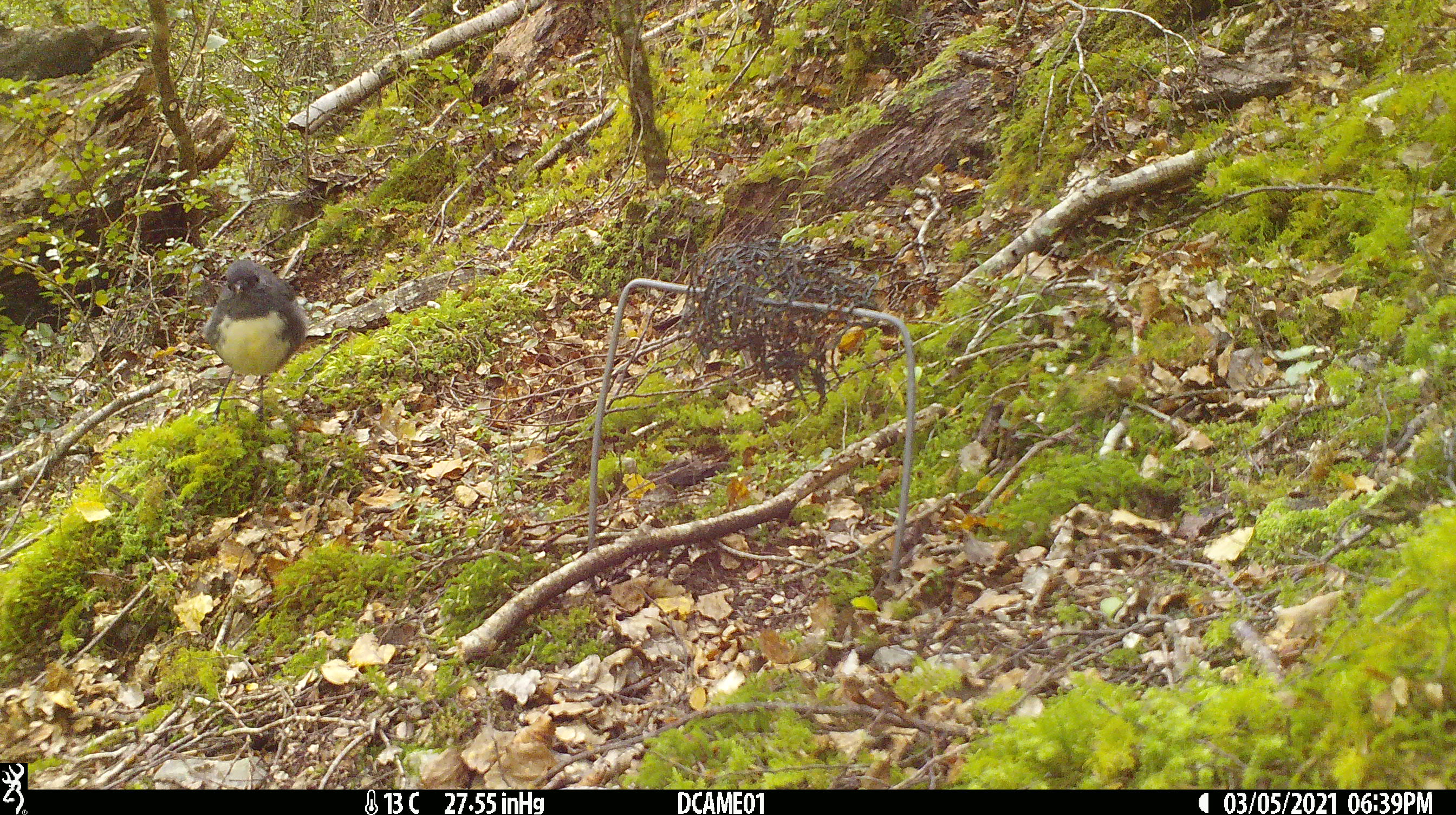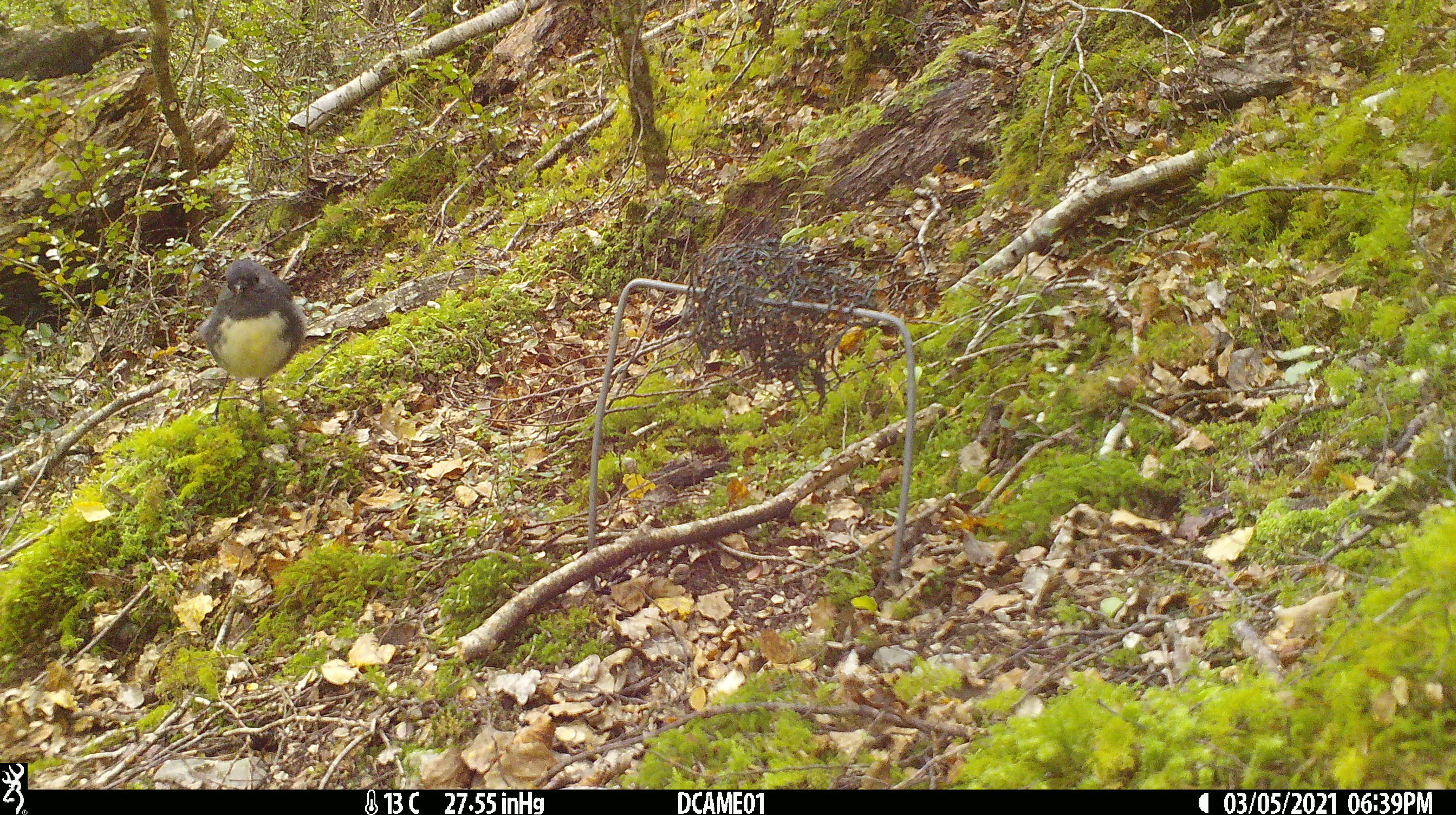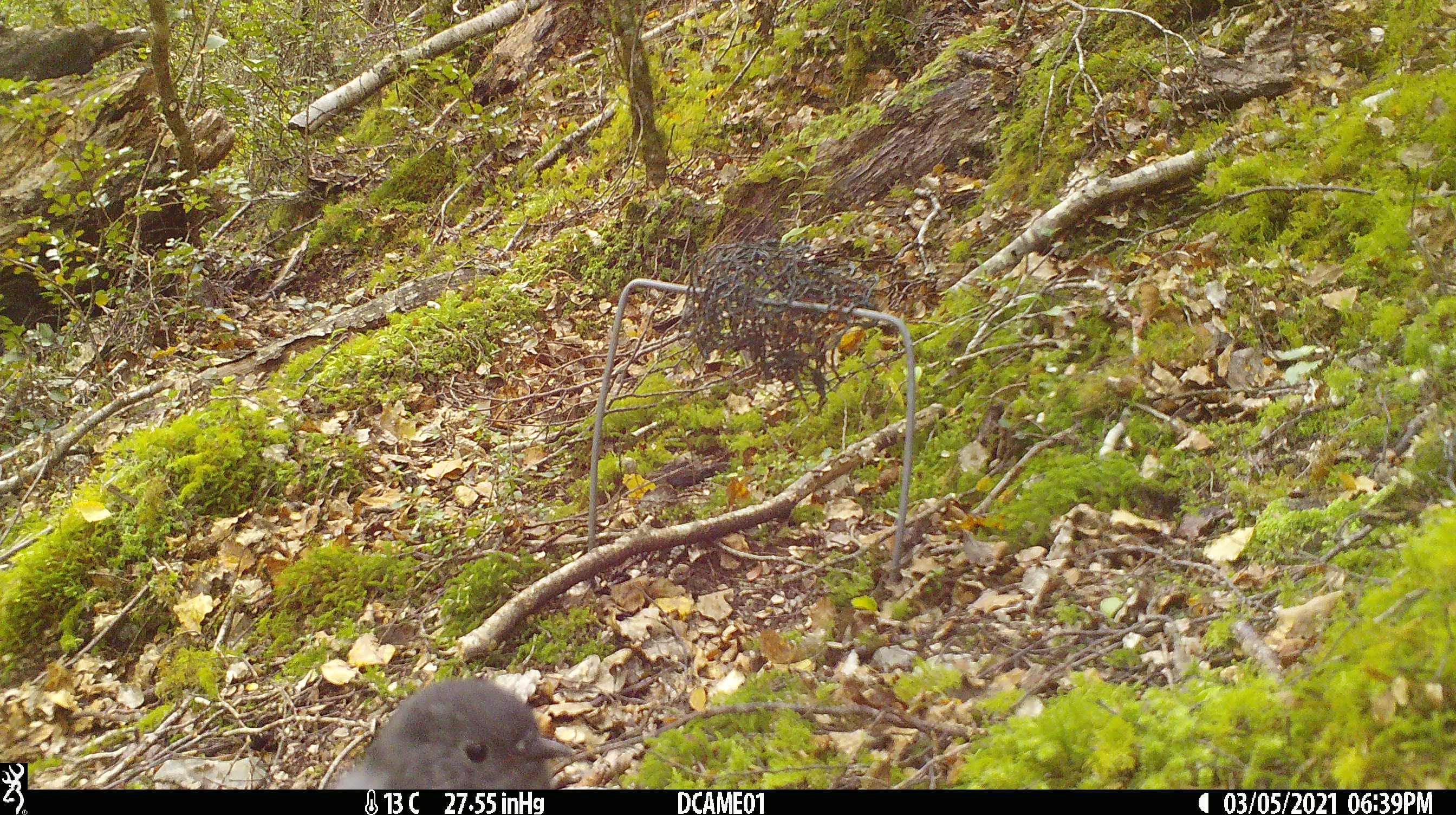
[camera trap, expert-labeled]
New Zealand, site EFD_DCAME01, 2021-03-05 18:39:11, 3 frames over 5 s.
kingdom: Animalia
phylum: Chordata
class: Aves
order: Passeriformes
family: Petroicidae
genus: Petroica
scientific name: Petroica australis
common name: new zealand robin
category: robin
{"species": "robin (new zealand robin) (Petroica australis)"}